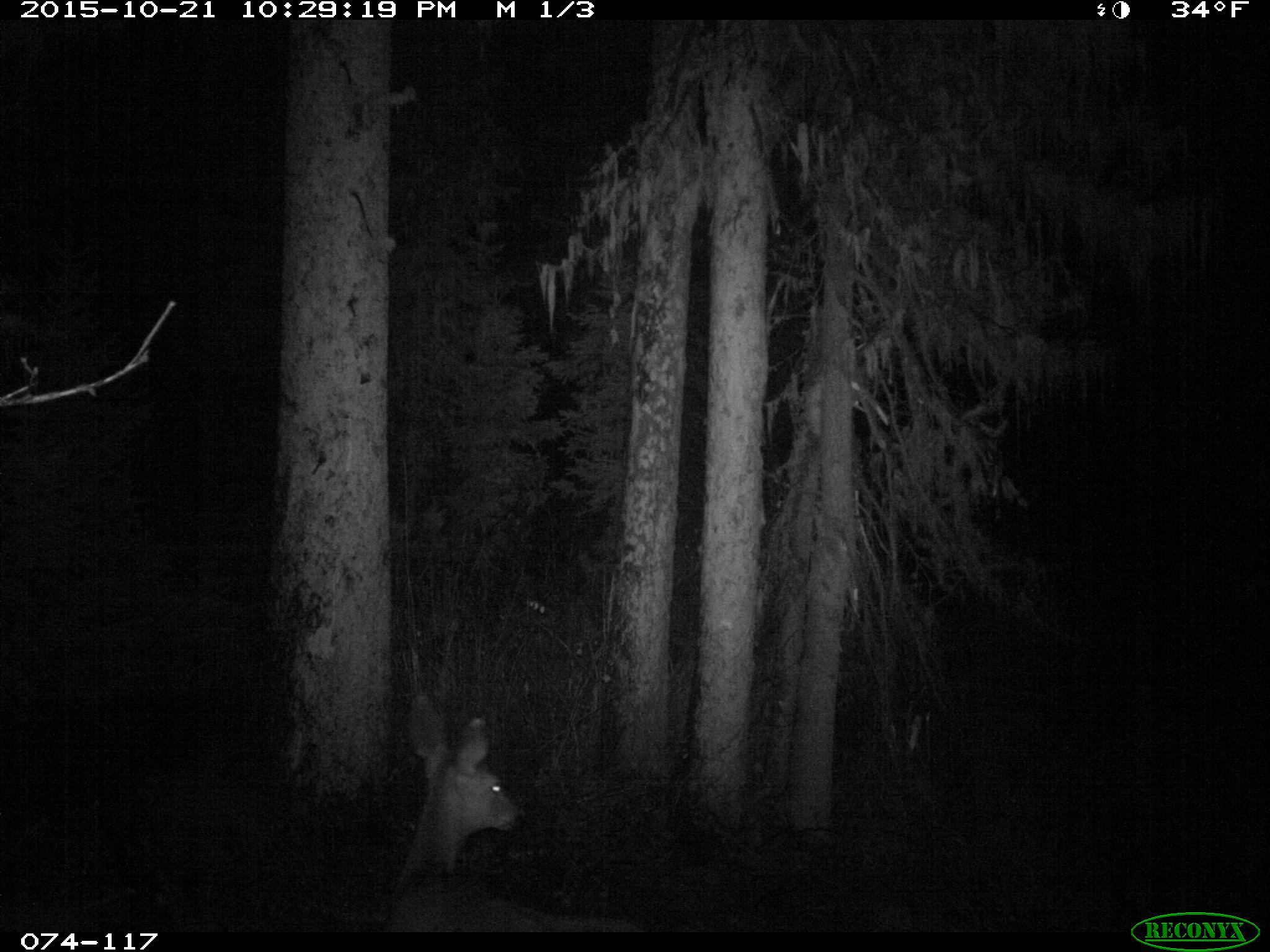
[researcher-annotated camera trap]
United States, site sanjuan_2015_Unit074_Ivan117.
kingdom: Animalia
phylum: Chordata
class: Mammalia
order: Artiodactyla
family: Cervidae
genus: Odocoileus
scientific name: Odocoileus hemionus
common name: mule deer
Odocoileus hemionus (mule deer).